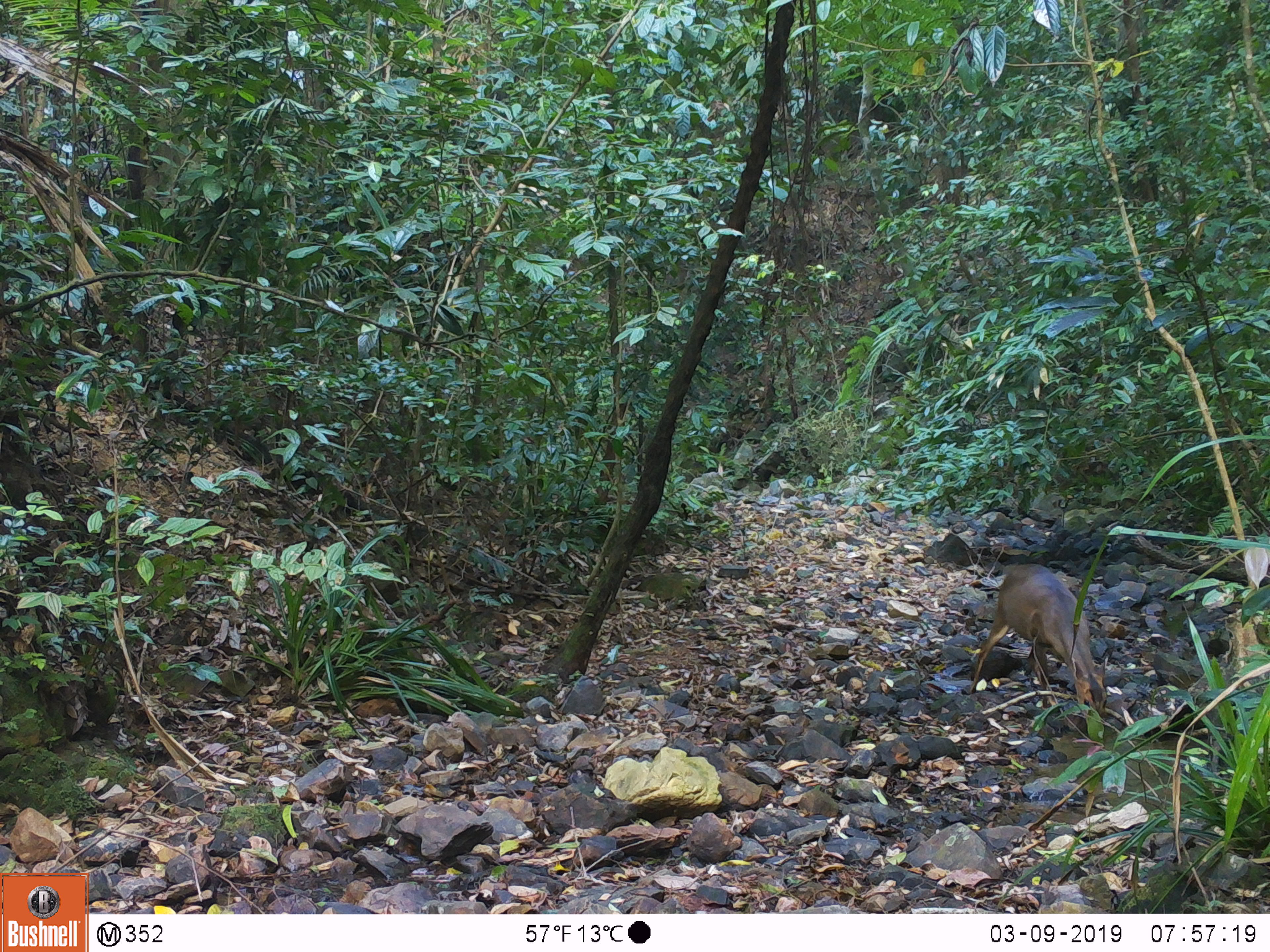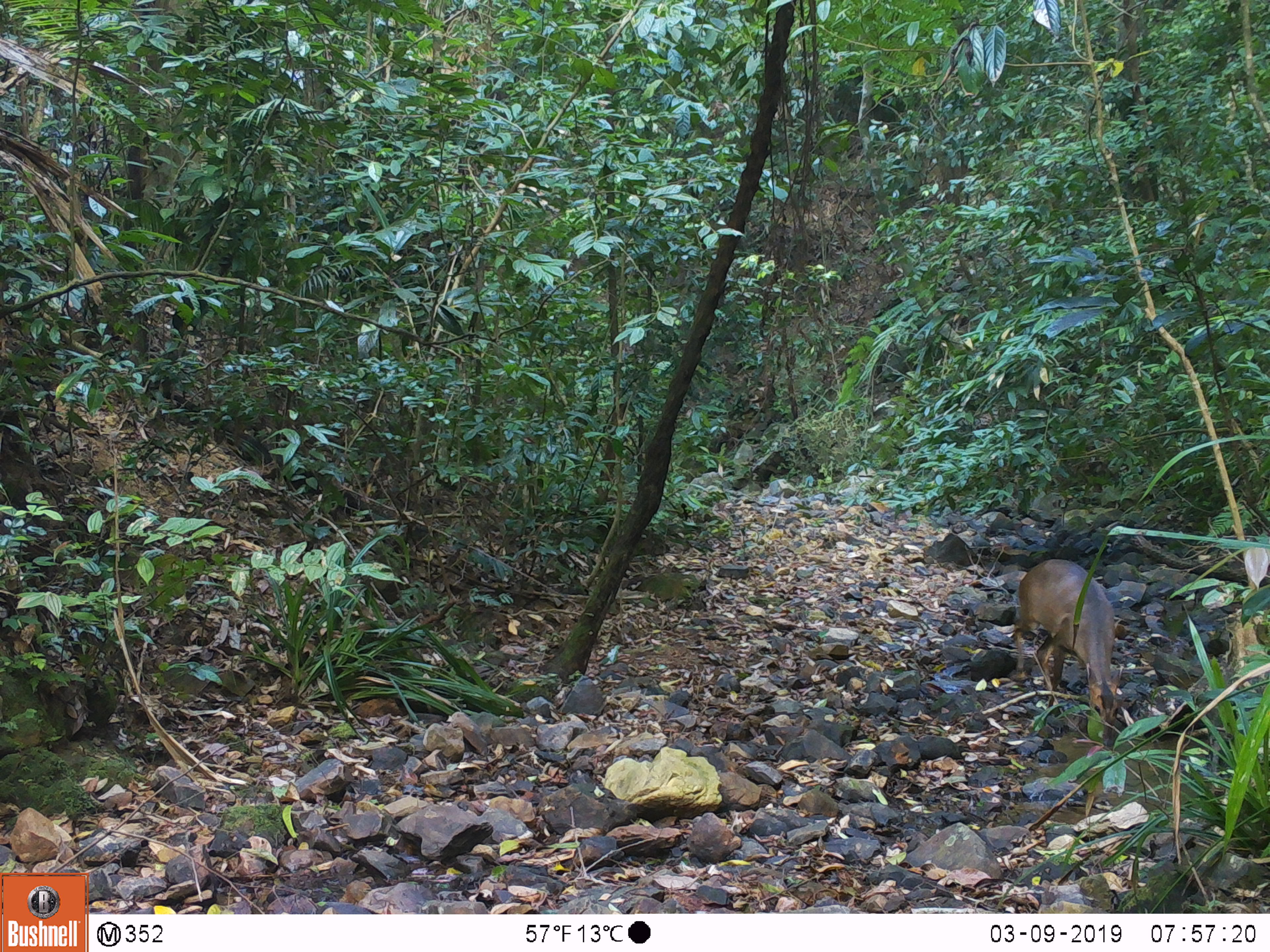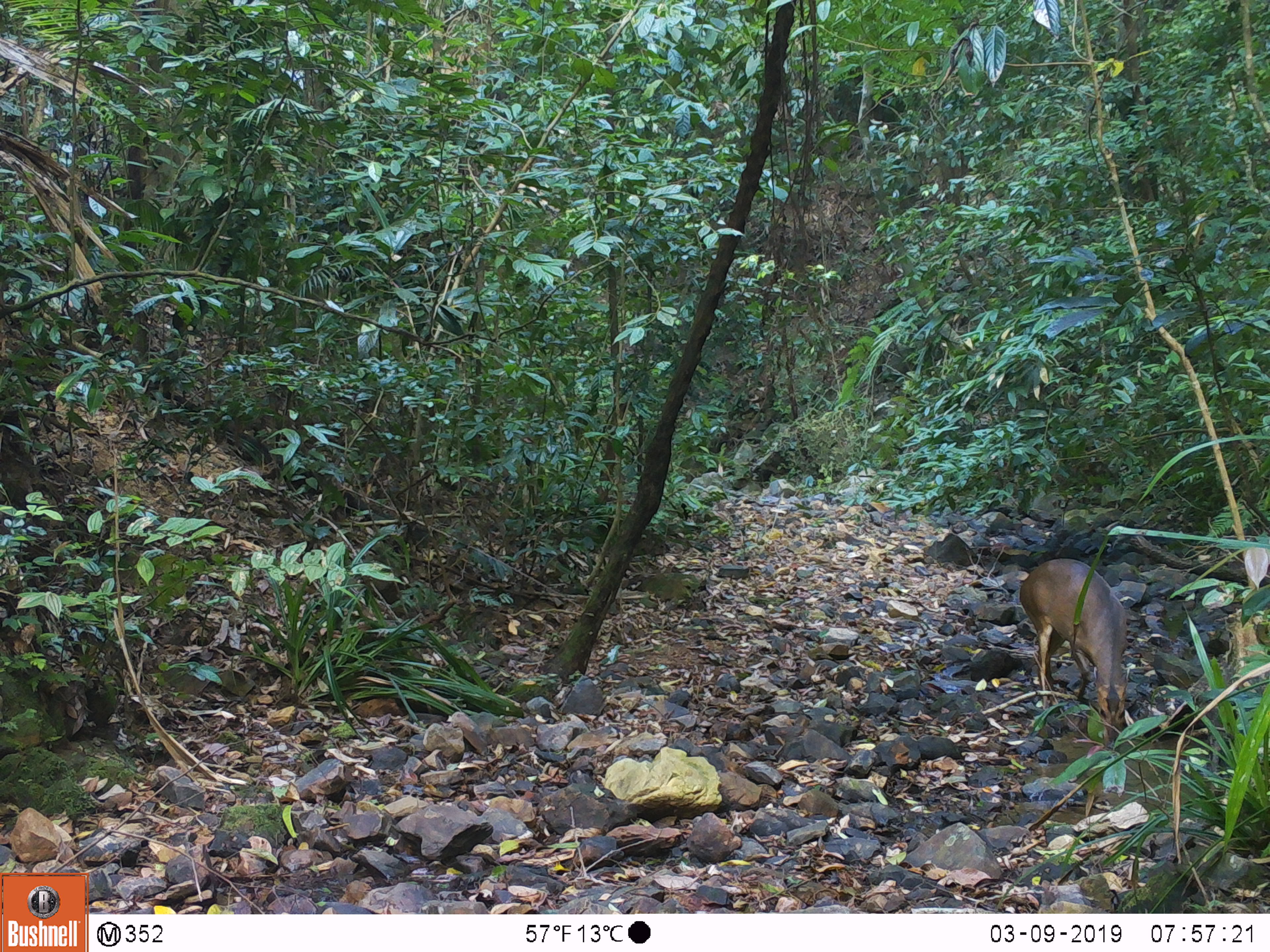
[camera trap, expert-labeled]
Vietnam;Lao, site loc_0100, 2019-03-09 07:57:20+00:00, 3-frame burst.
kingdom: Animalia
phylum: Chordata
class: Mammalia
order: Artiodactyla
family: Cervidae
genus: Muntiacus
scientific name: Muntiacus vuquangensis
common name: large-antlered muntjac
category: large antlered muntjac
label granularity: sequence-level